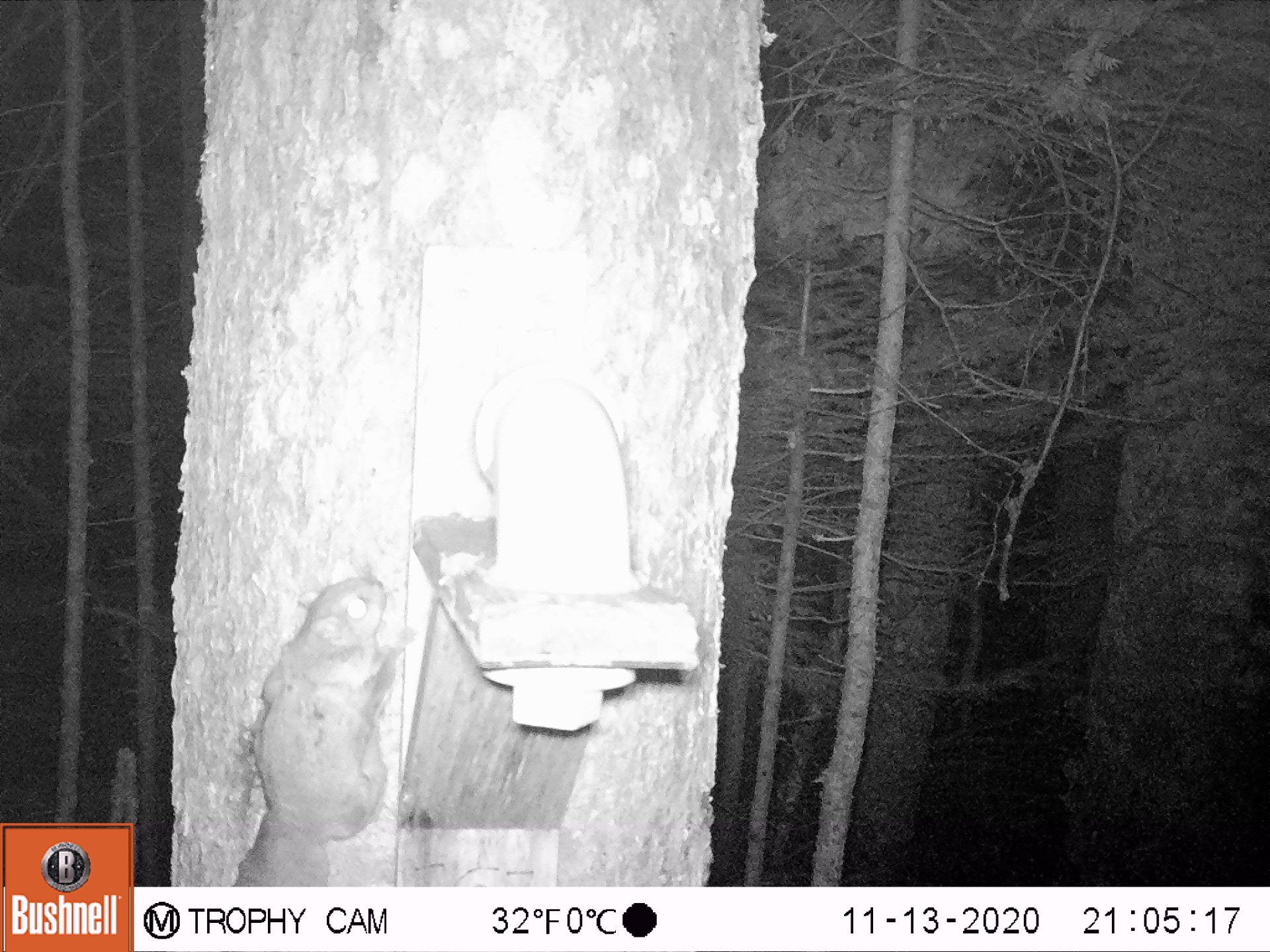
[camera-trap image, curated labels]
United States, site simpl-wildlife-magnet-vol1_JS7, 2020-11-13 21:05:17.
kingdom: Animalia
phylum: Chordata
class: Mammalia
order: Rodentia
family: Sciuridae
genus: Glaucomys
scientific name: Glaucomys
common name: flying squirrel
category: flying squirrel sp.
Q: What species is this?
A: Flying squirrel sp. (flying squirrel) (Glaucomys).